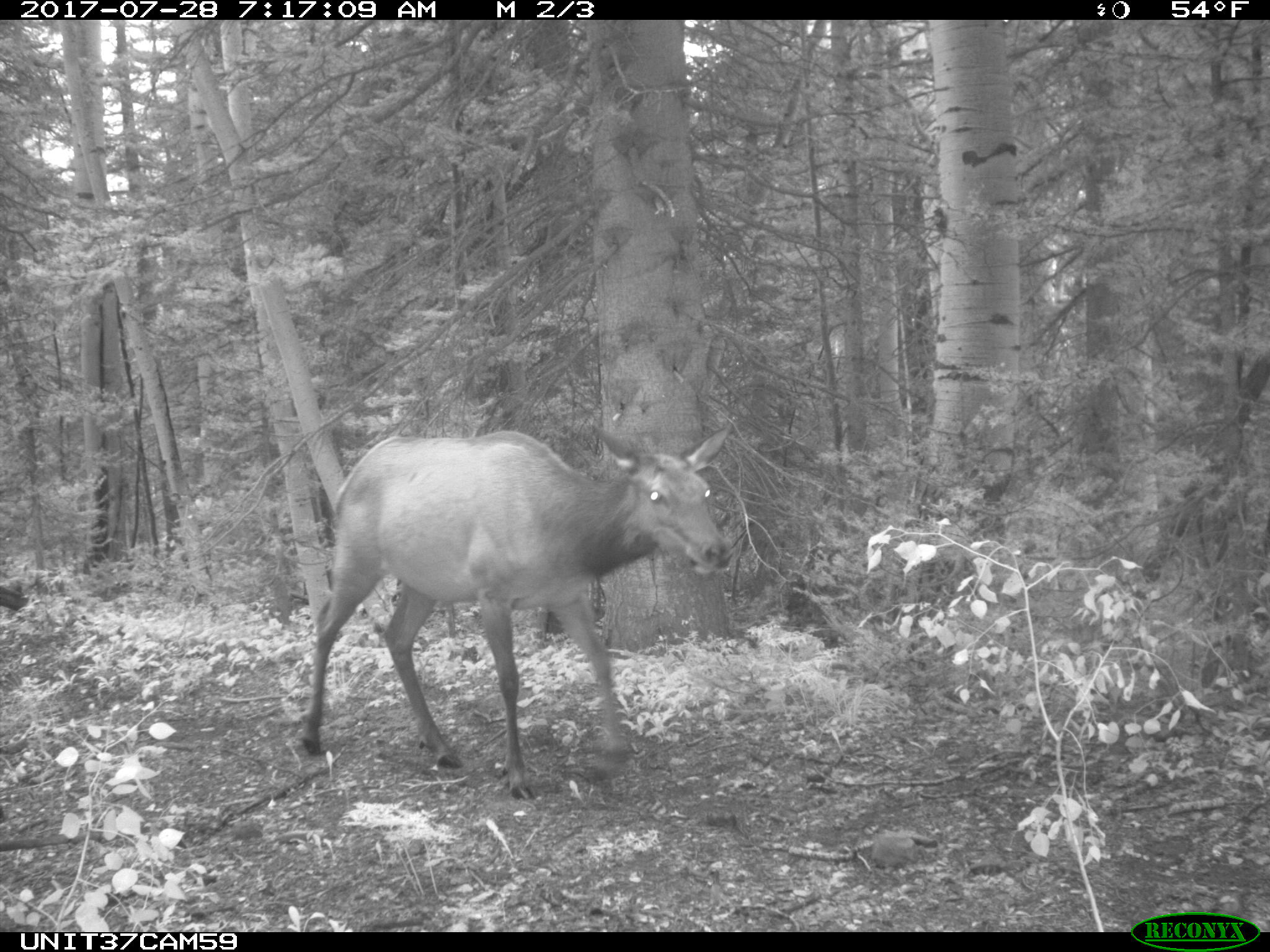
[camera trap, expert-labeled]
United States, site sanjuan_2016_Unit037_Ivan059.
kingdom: Animalia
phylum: Chordata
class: Mammalia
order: Artiodactyla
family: Cervidae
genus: Cervus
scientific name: Cervus elaphus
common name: red deer